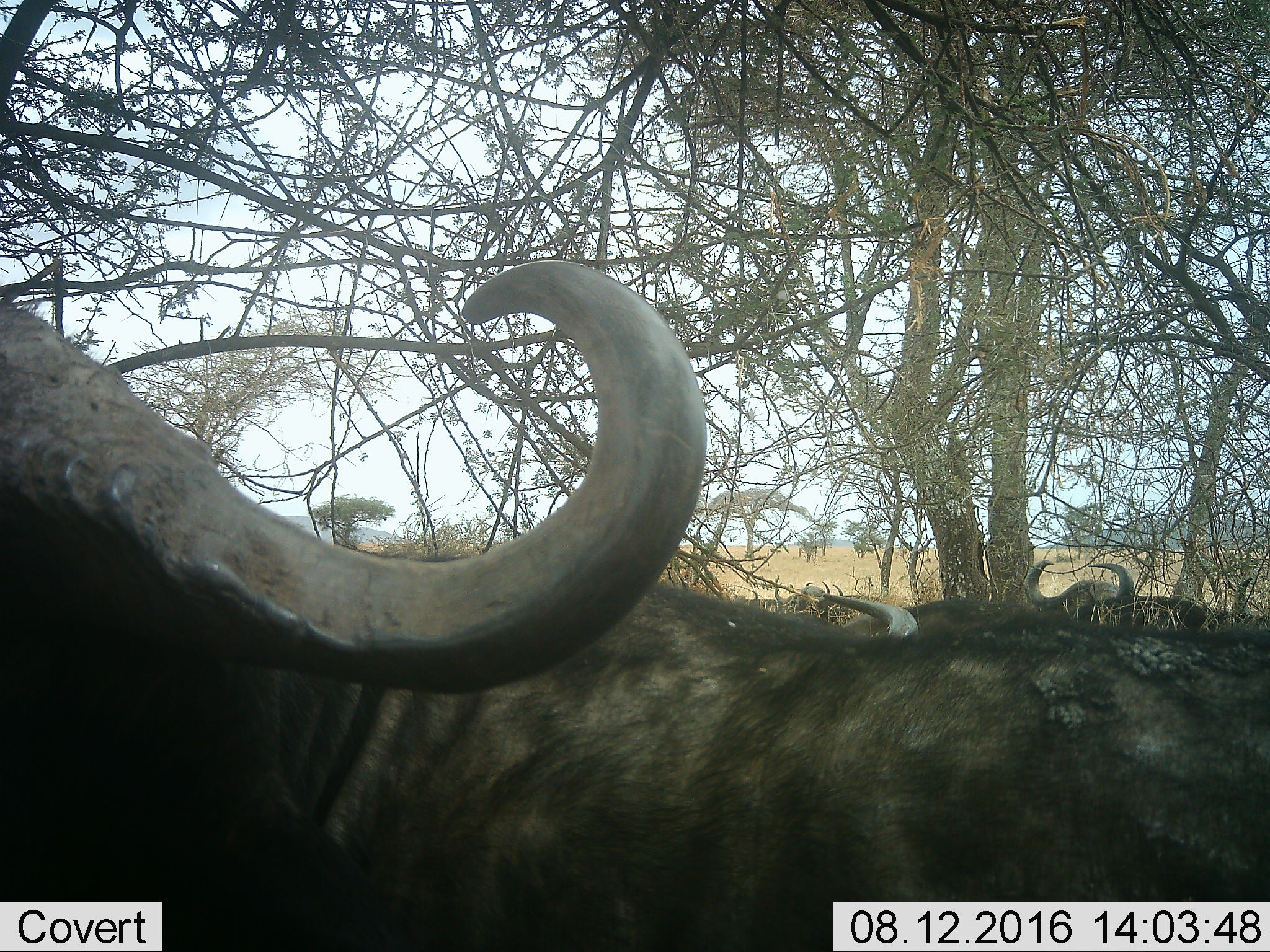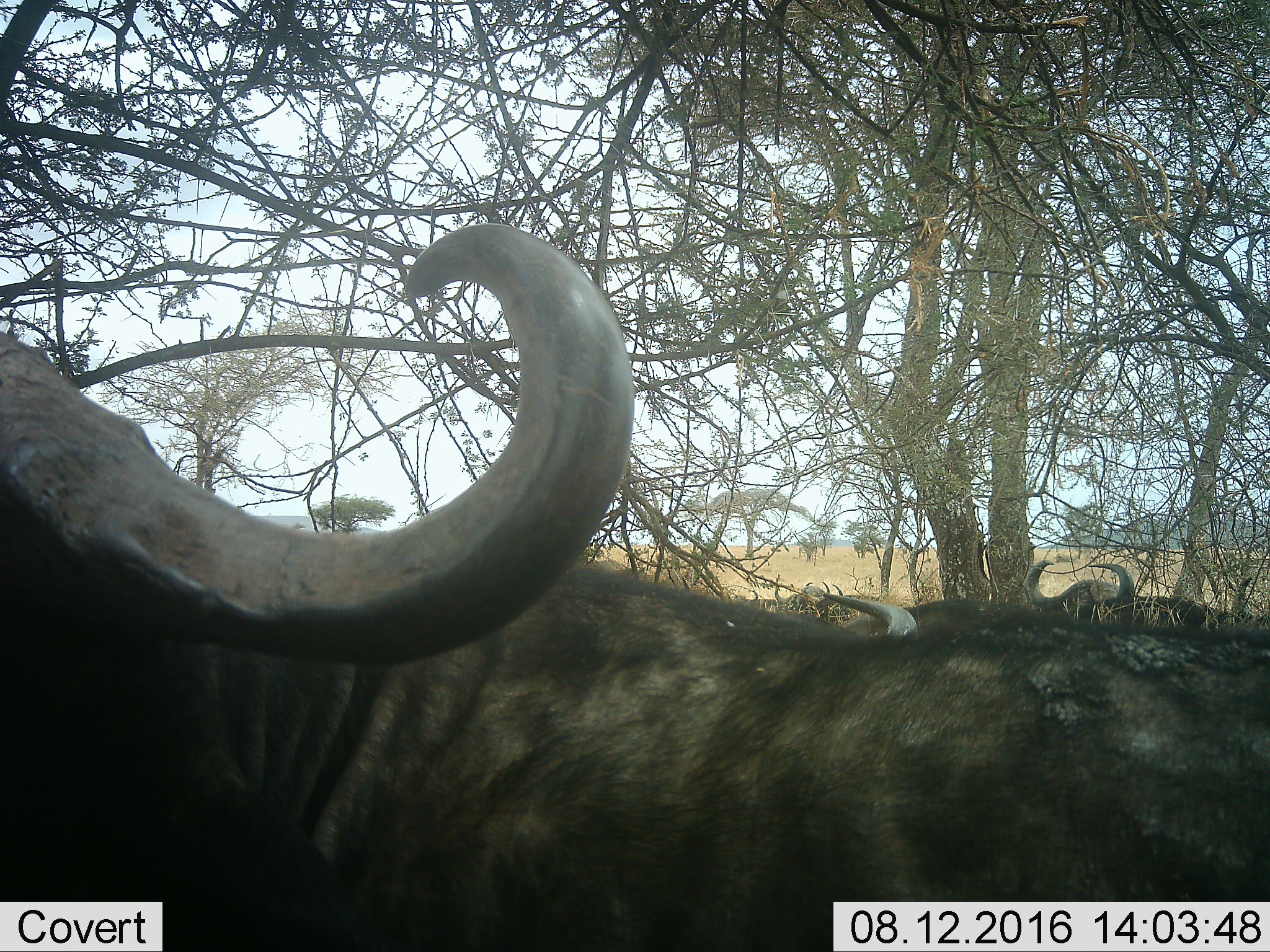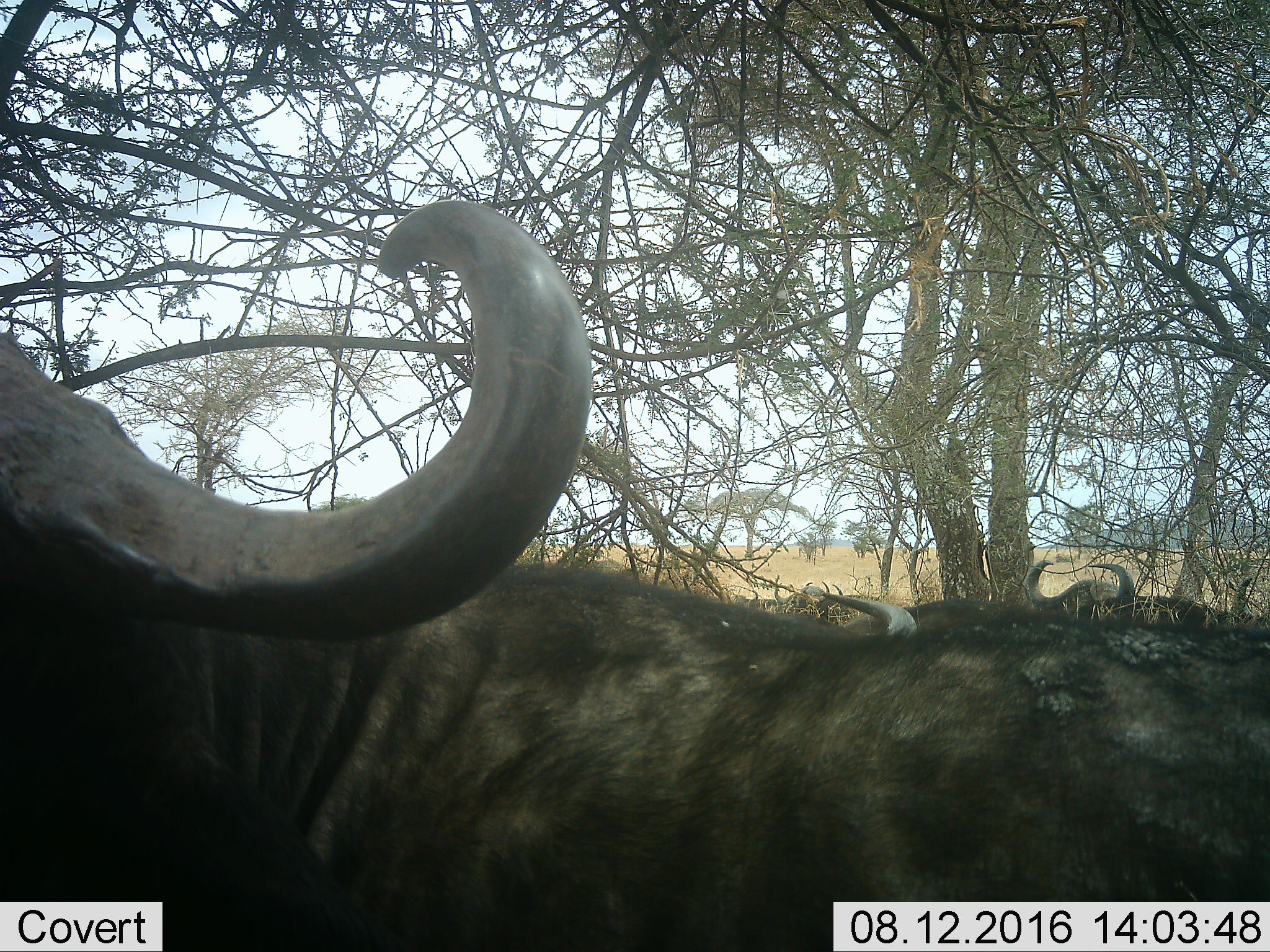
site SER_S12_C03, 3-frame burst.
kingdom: Animalia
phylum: Chordata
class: Mammalia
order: Artiodactyla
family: Bovidae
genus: Syncerus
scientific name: Syncerus caffer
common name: african buffalo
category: buffalo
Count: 4.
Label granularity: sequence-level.